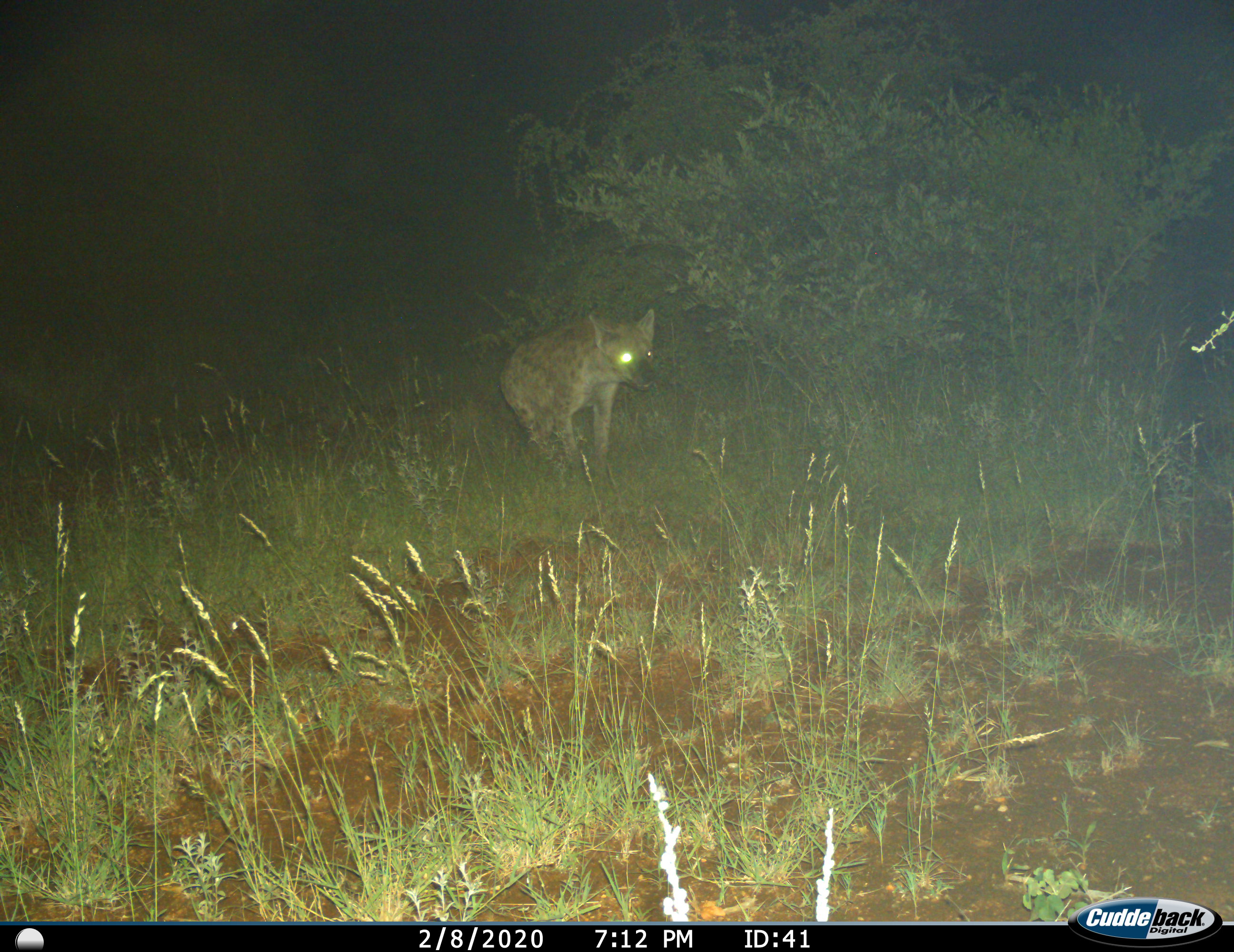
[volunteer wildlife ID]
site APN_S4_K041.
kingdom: Animalia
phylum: Chordata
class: Mammalia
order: Carnivora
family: Hyaenidae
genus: Crocuta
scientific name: Crocuta crocuta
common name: spotted hyena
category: hyenaspotted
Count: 1.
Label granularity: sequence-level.